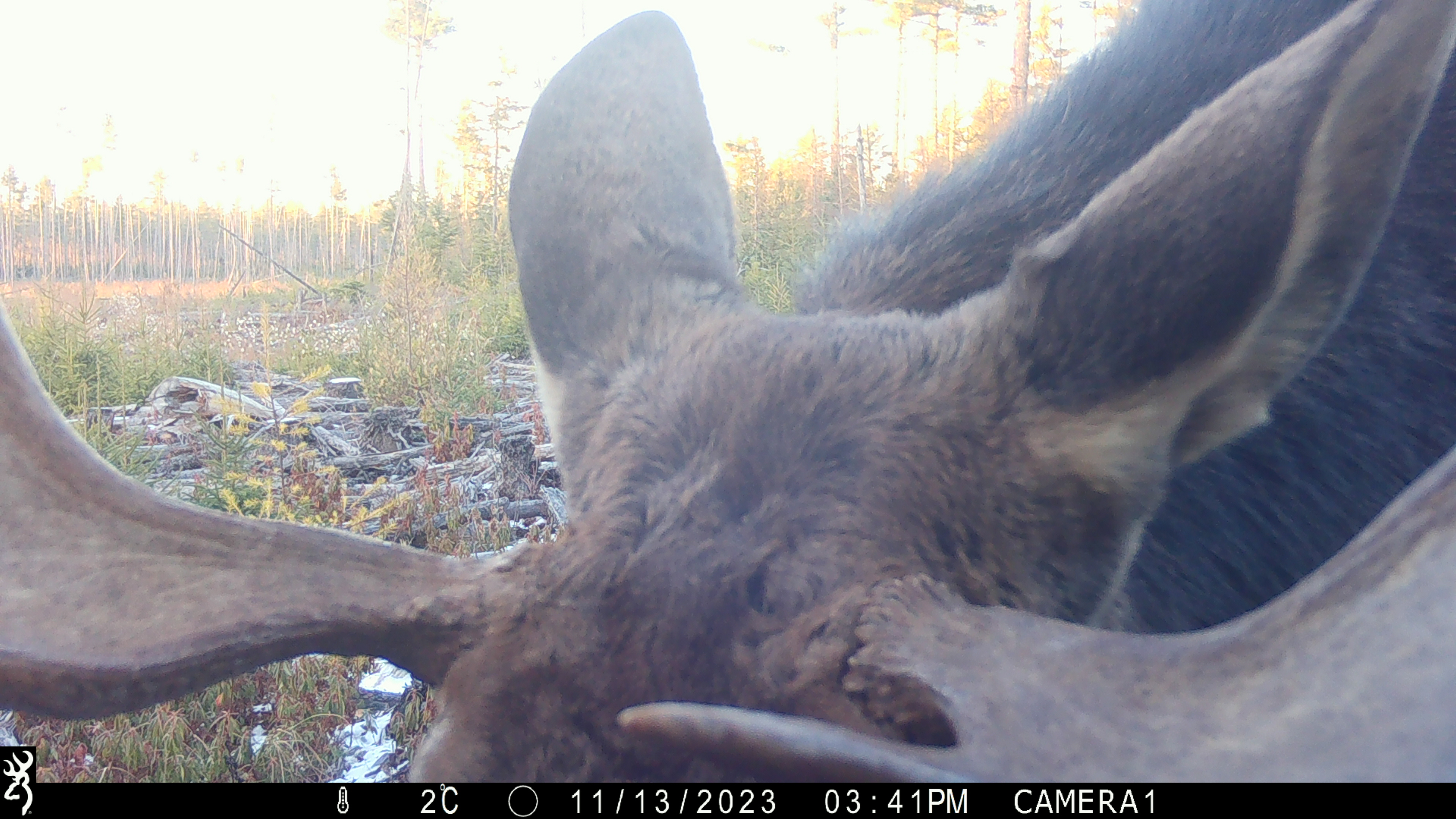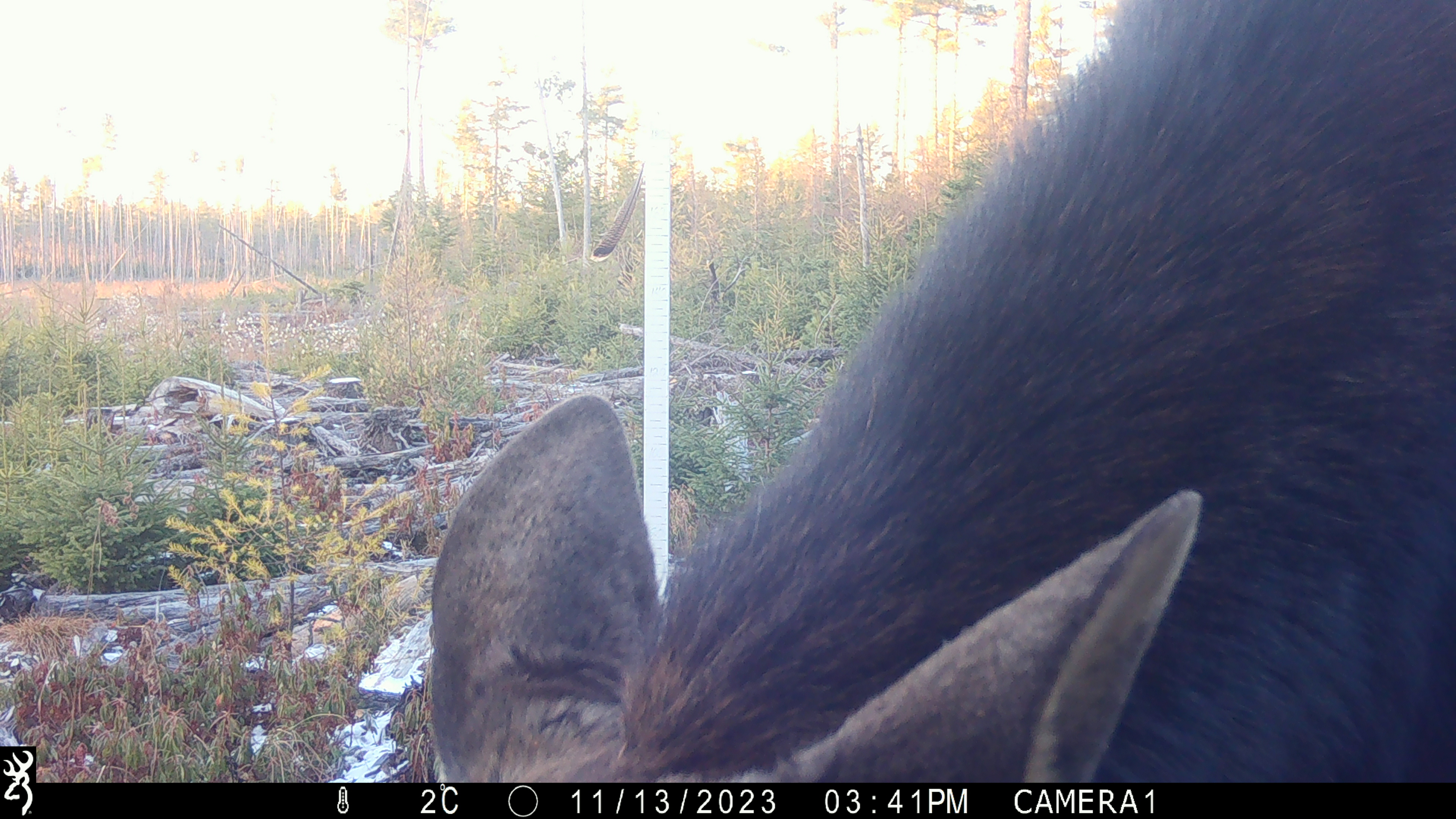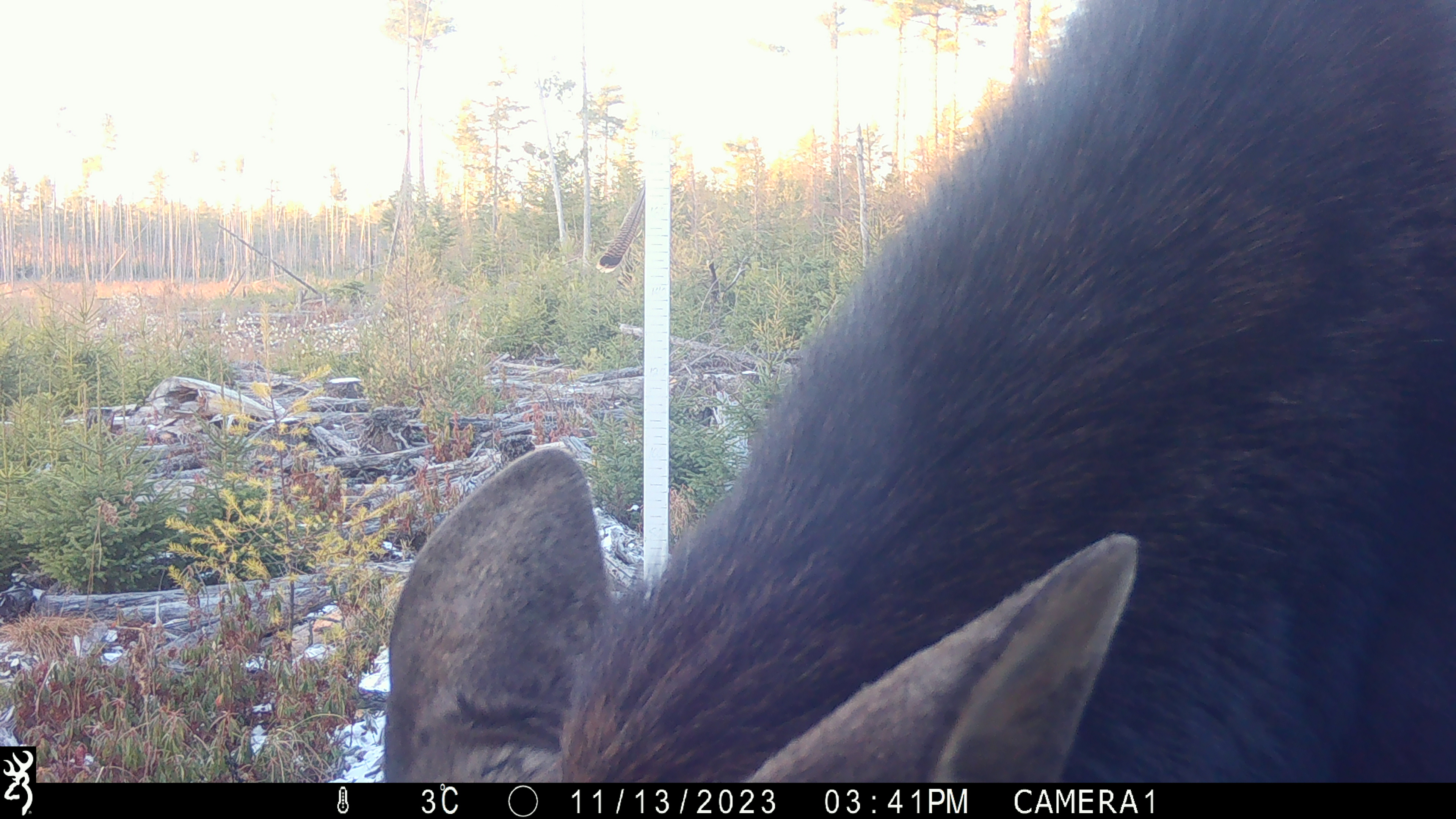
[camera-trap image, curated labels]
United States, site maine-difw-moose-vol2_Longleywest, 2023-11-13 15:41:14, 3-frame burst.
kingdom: Animalia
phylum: Chordata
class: Mammalia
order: Artiodactyla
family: Cervidae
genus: Alces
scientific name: Alces alces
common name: moose